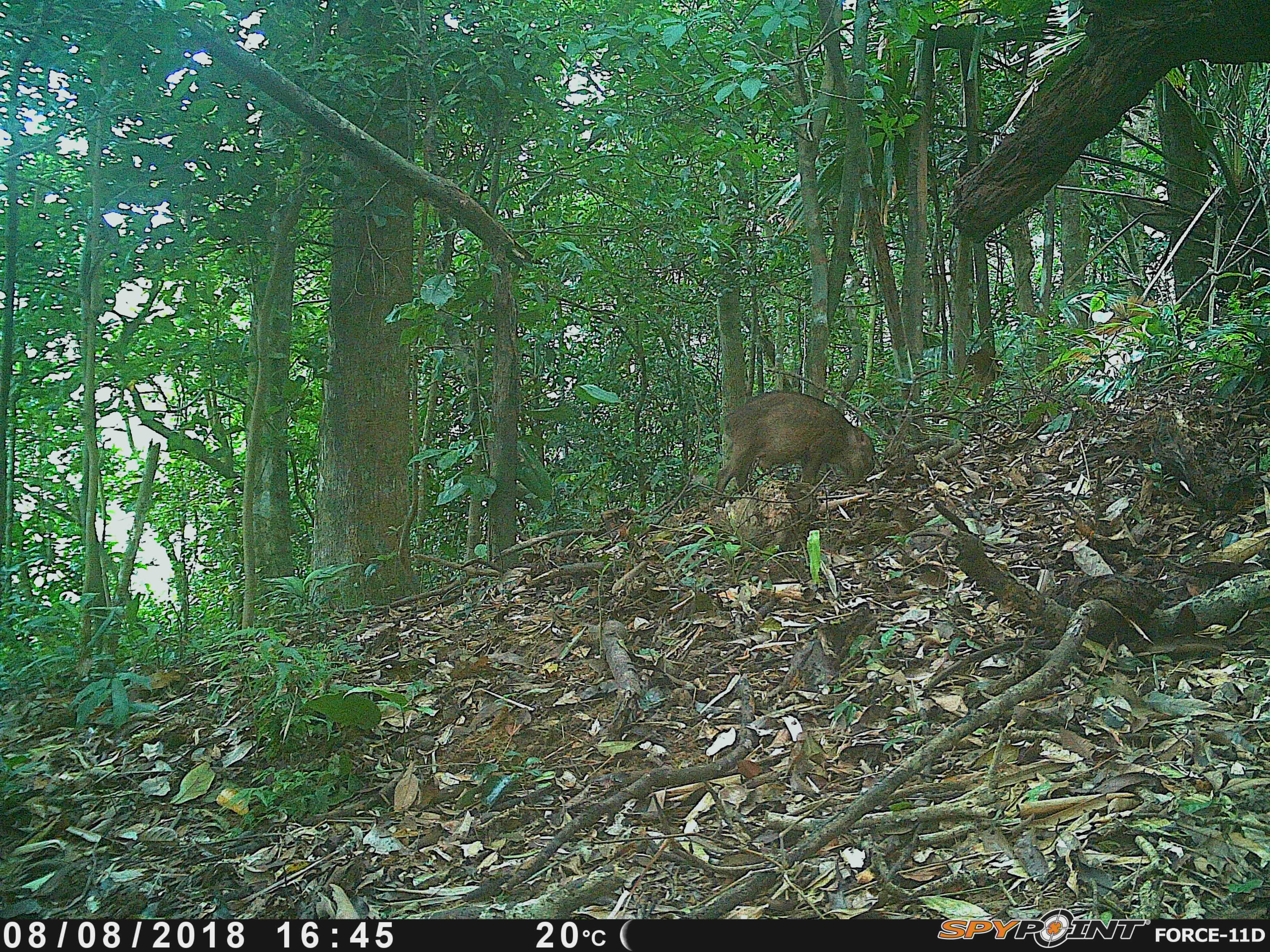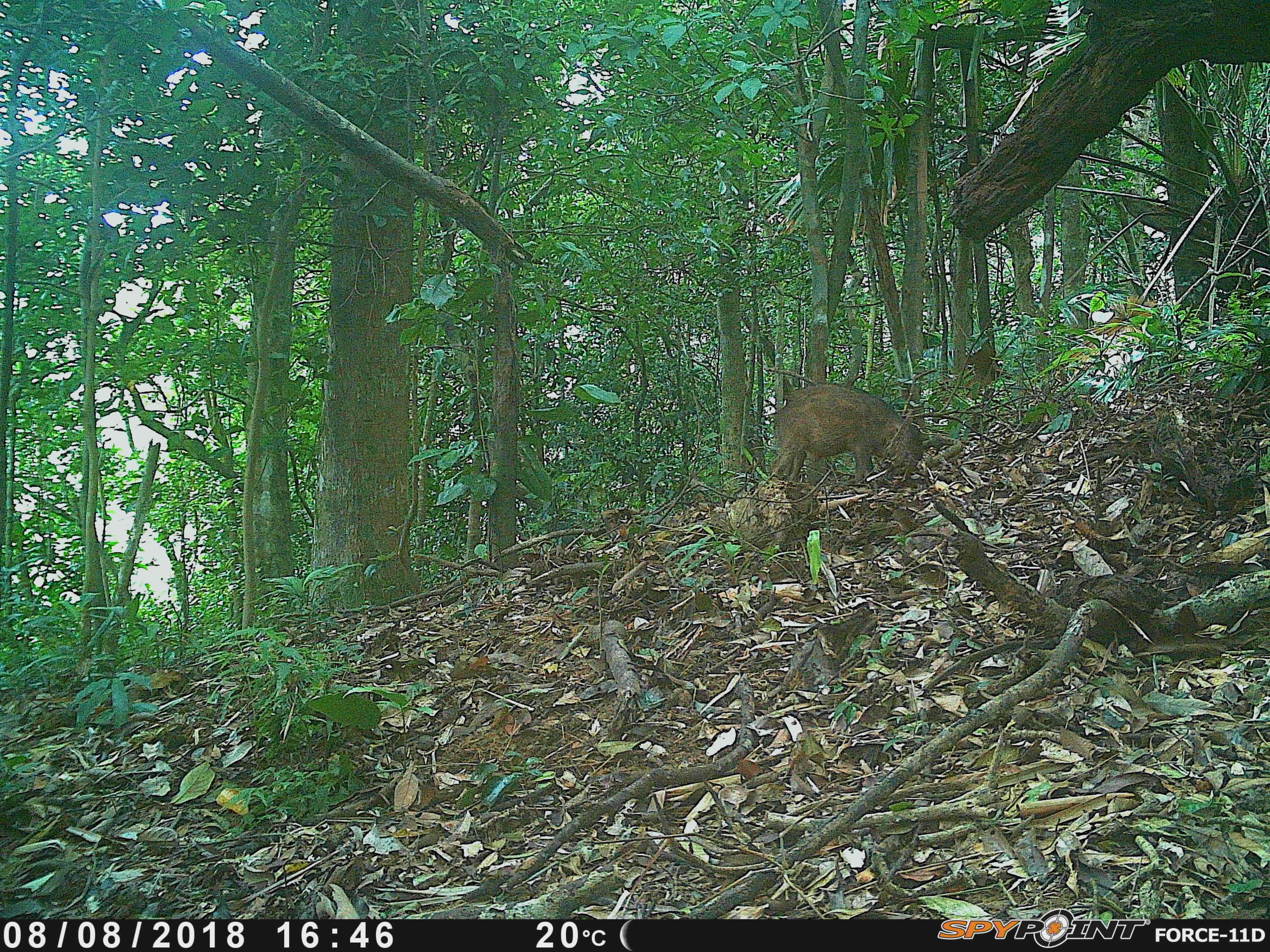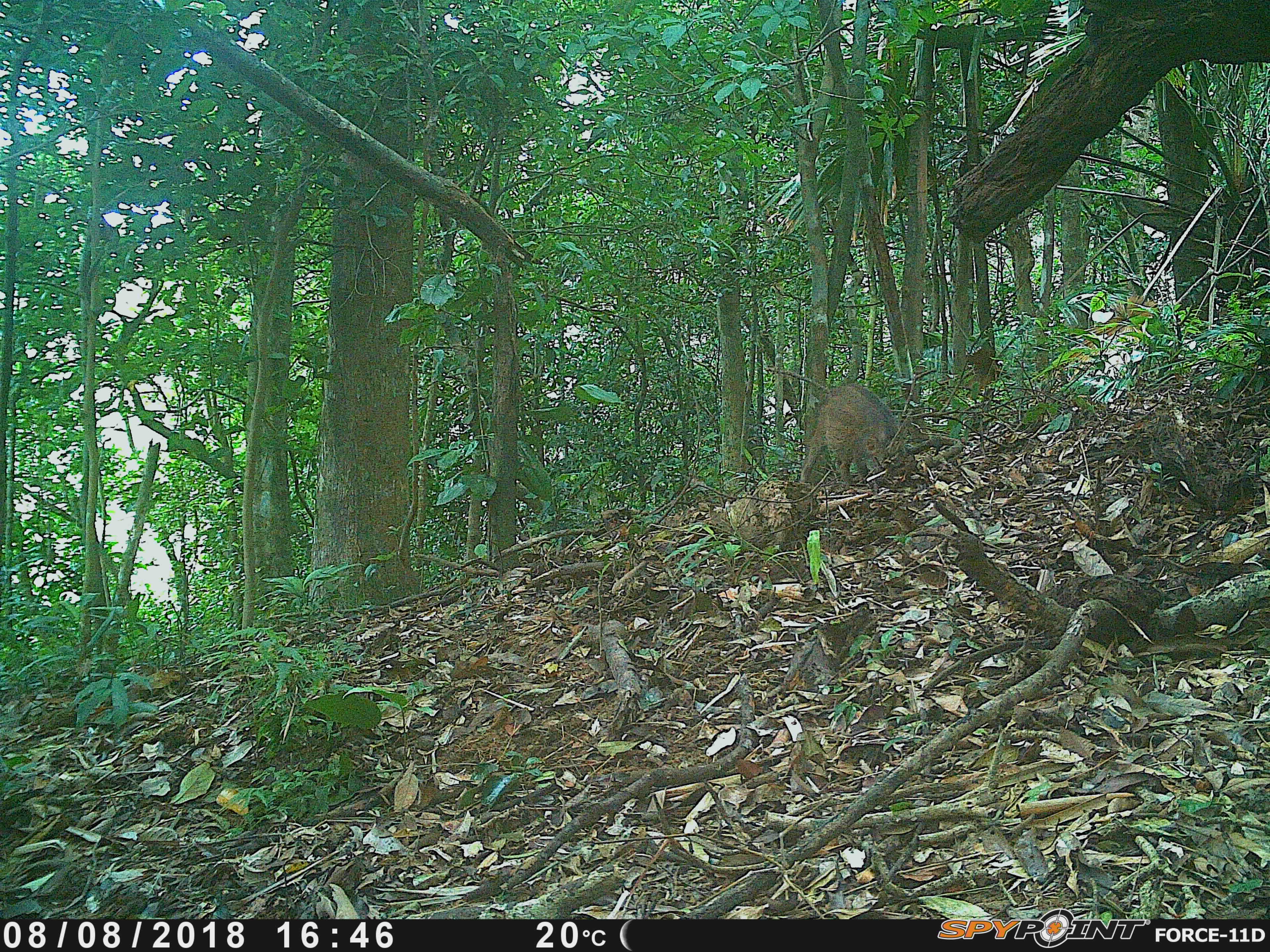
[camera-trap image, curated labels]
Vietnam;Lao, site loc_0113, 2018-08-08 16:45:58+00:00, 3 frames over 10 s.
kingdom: Animalia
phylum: Chordata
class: Mammalia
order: Artiodactyla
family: Suidae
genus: Sus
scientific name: Sus scrofa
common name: eurasian wild pig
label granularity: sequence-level